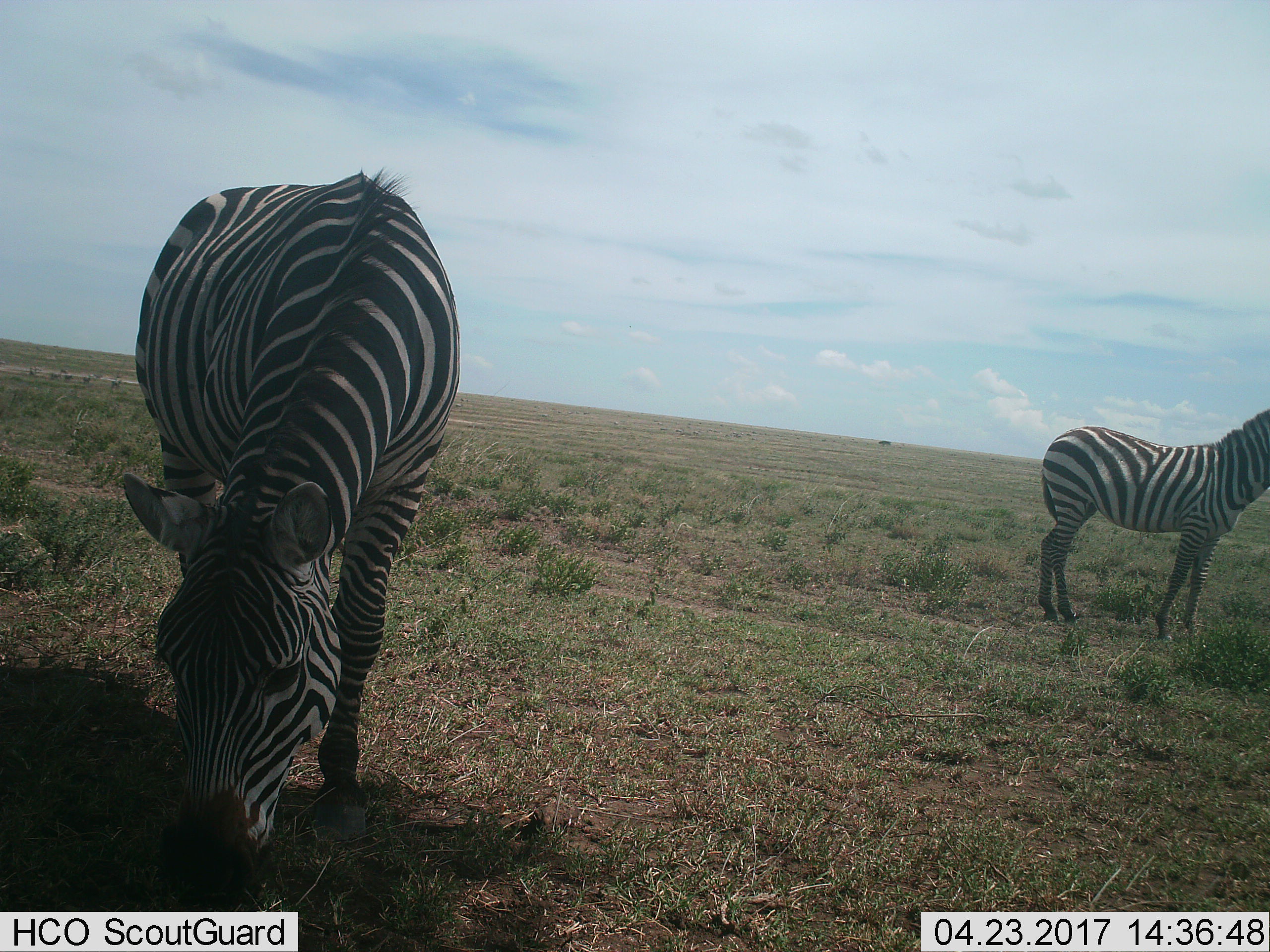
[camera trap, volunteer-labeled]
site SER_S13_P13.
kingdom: Animalia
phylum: Chordata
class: Mammalia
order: Perissodactyla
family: Equidae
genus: Equus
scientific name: Equus quagga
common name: plains zebra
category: zebraplains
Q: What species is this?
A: Zebraplains (plains zebra) (Equus quagga).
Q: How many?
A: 2.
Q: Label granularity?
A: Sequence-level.